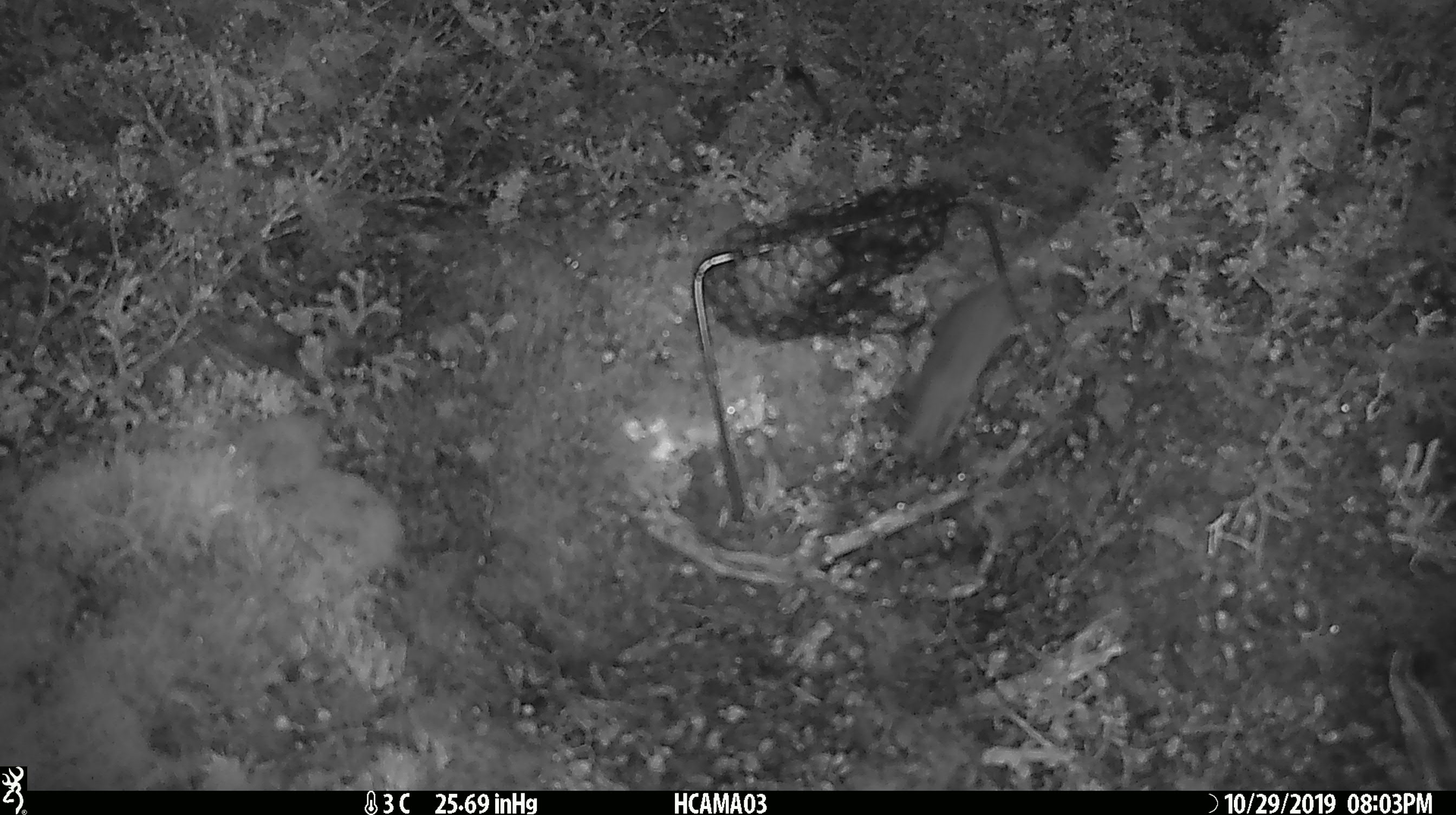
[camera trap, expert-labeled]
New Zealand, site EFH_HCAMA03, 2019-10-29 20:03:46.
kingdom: Animalia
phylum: Chordata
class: Mammalia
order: Rodentia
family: Muridae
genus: Mus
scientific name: Mus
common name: mouse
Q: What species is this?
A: Mouse (Mus).